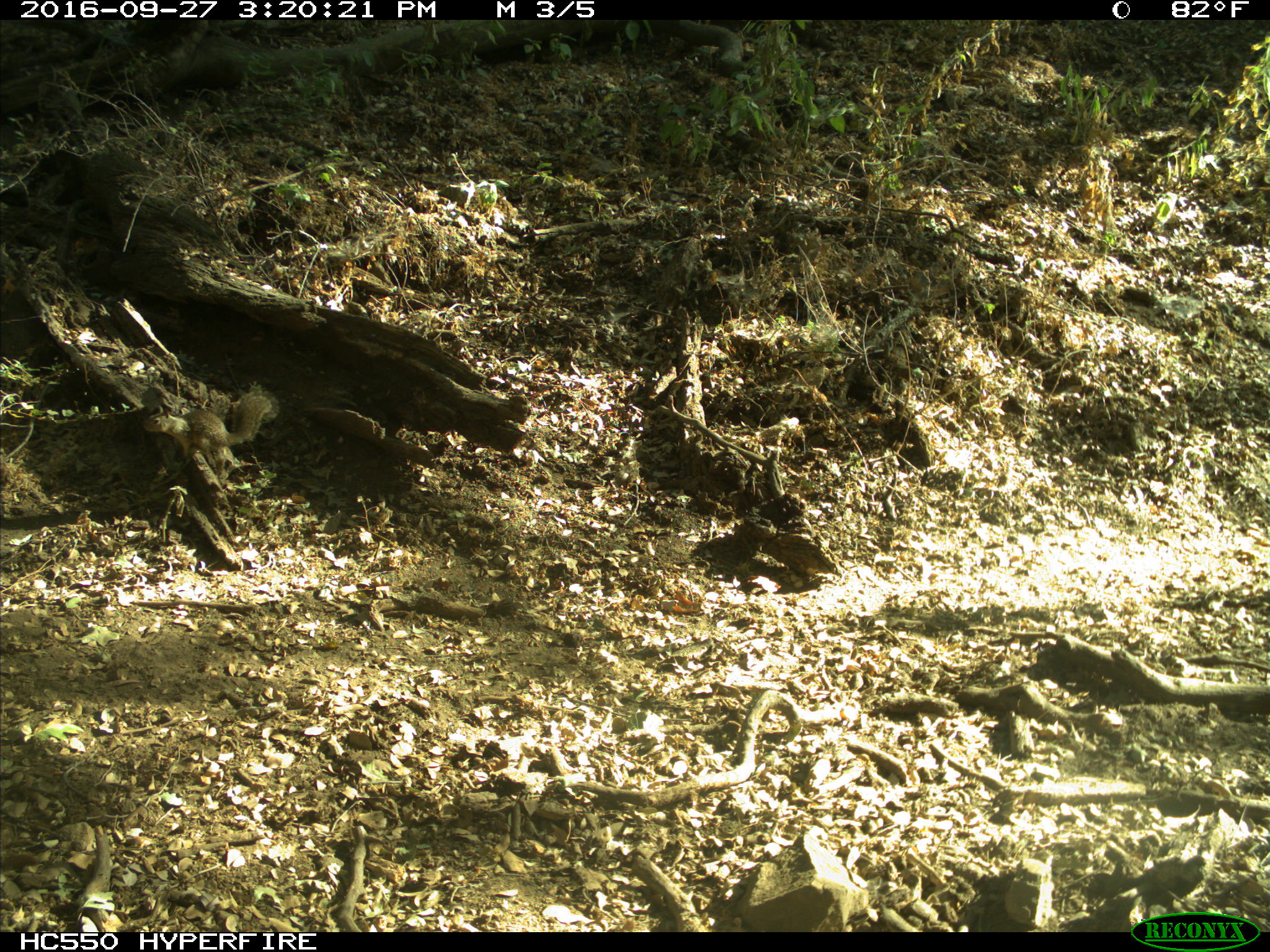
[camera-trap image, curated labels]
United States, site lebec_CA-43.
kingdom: Animalia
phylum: Chordata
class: Mammalia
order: Rodentia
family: Sciuridae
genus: Otospermophilus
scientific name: Otospermophilus beecheyi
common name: california ground squirrel